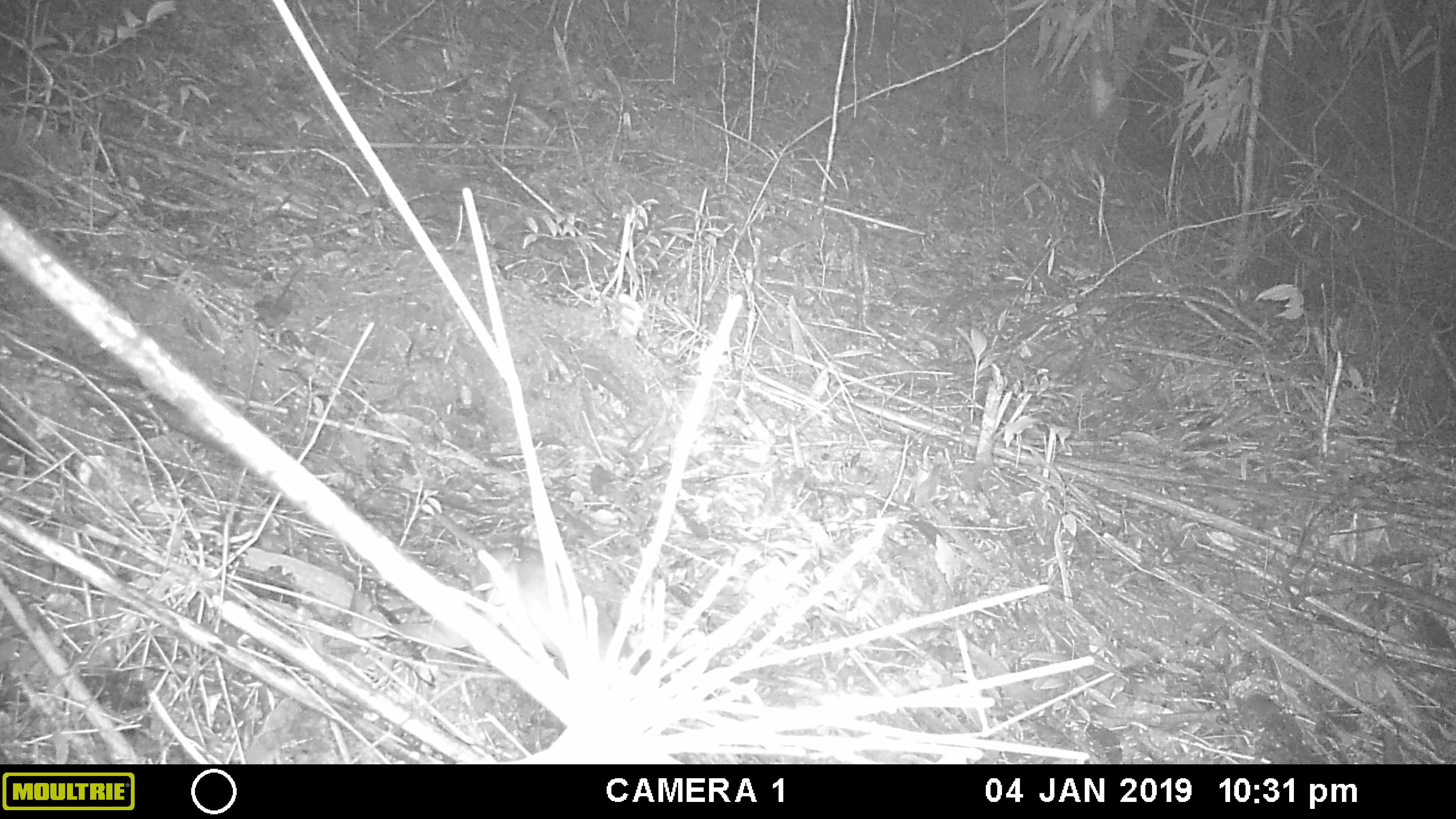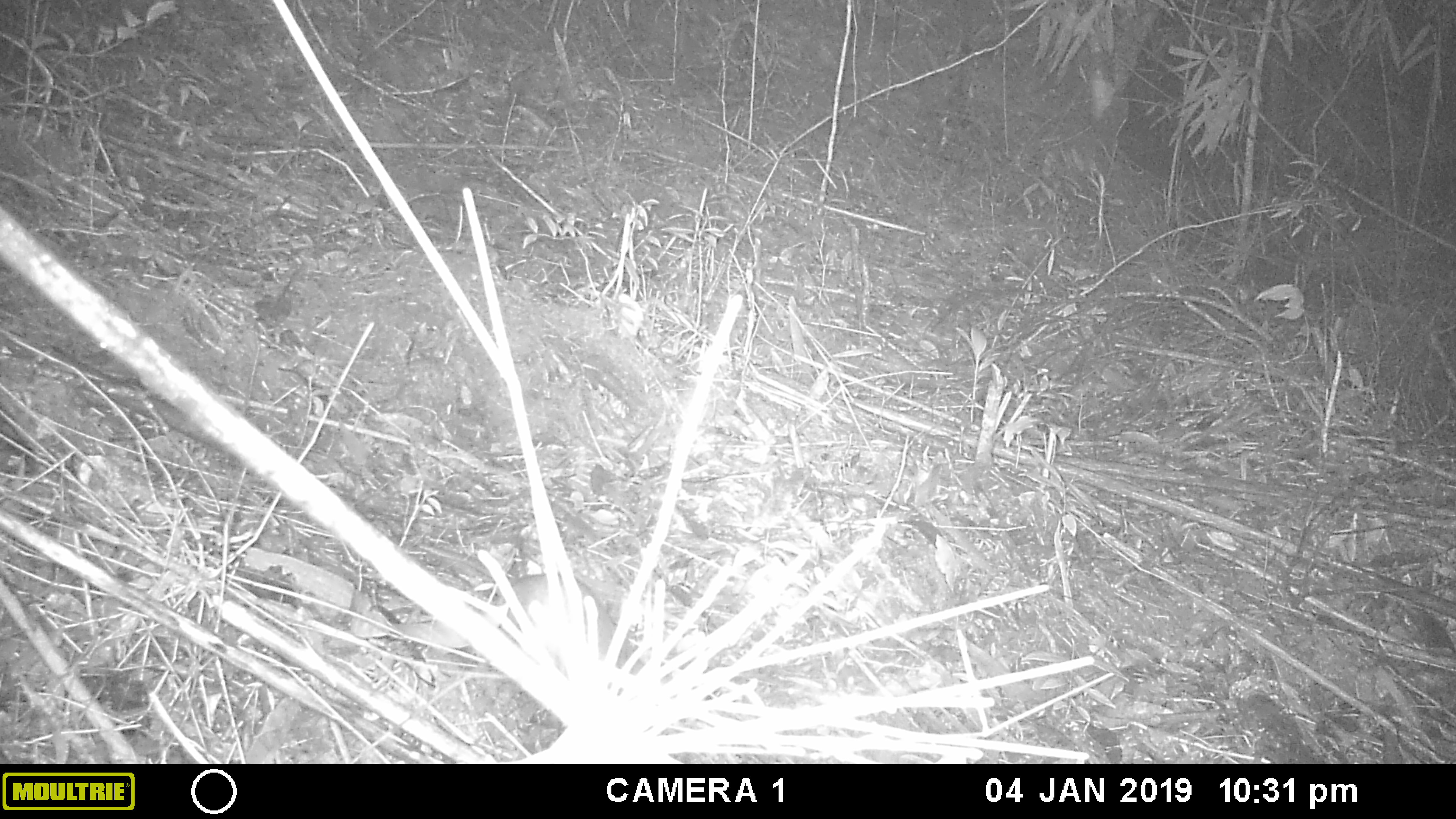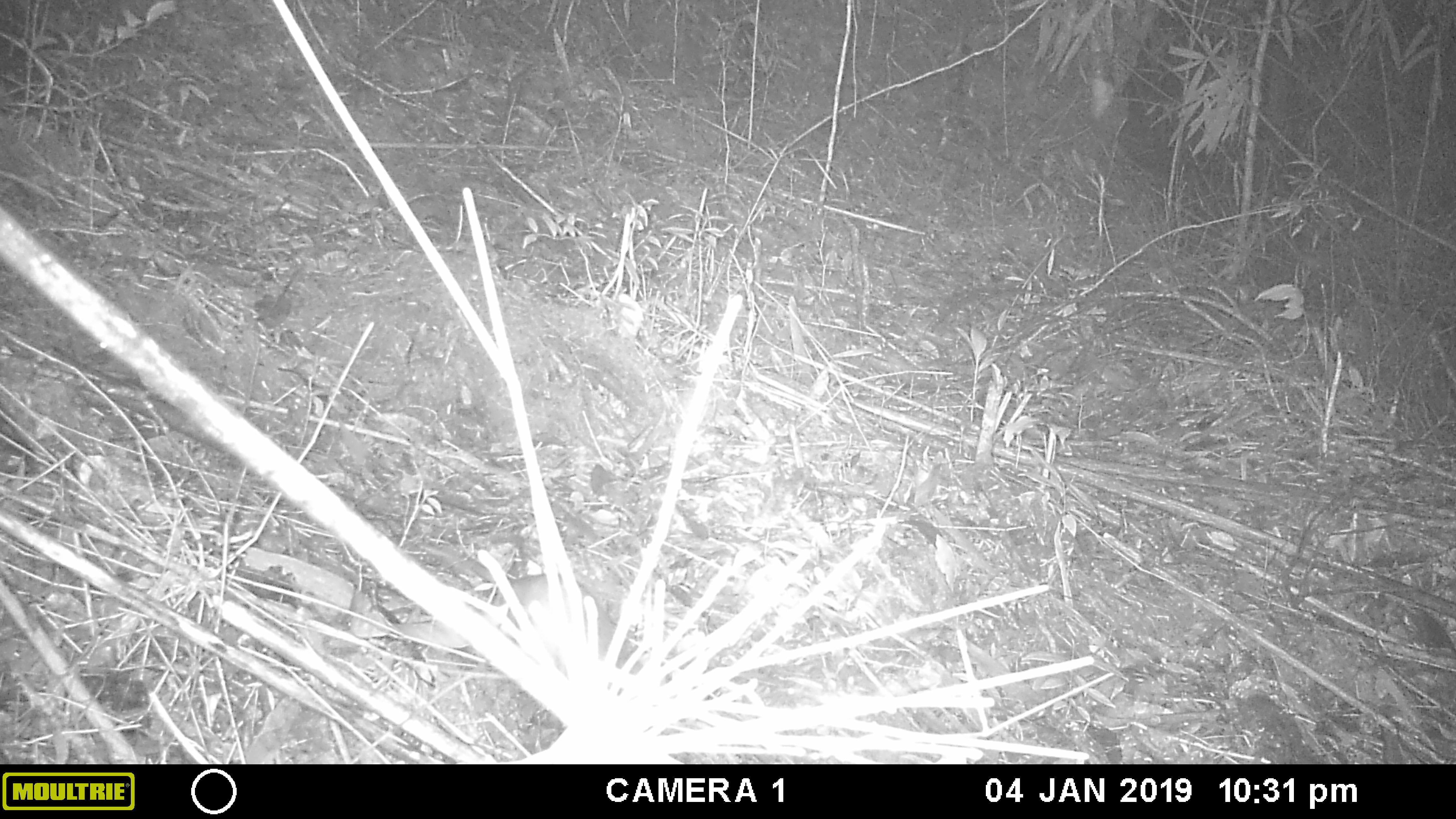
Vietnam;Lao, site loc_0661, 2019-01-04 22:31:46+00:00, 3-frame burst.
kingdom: Animalia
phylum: Chordata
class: Mammalia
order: Rodentia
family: Muridae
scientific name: Muridae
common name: old-world mice and rats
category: unidentified murid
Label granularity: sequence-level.